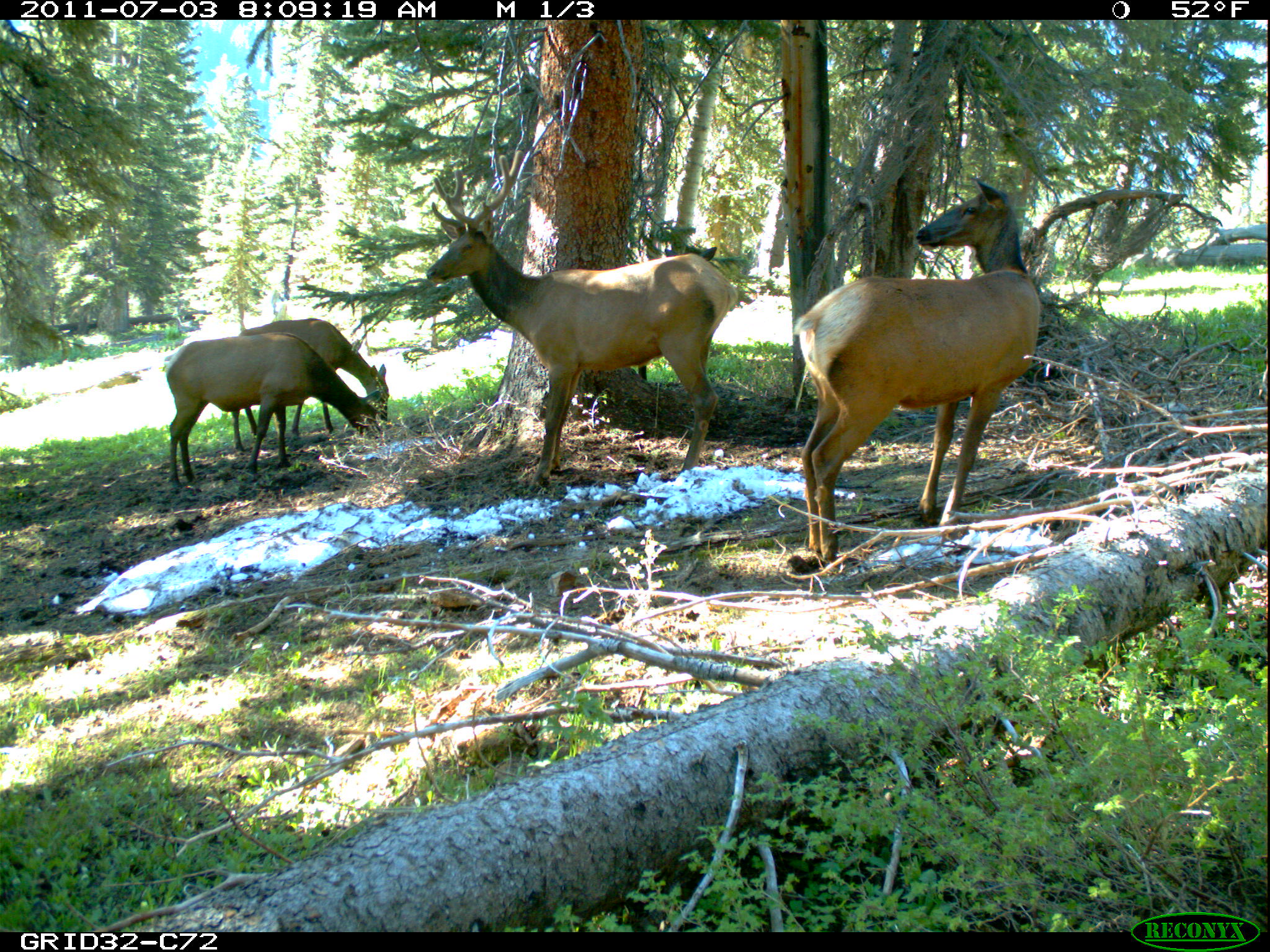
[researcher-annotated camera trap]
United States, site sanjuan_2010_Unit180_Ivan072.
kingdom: Animalia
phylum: Chordata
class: Mammalia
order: Artiodactyla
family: Cervidae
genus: Cervus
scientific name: Cervus elaphus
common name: red deer